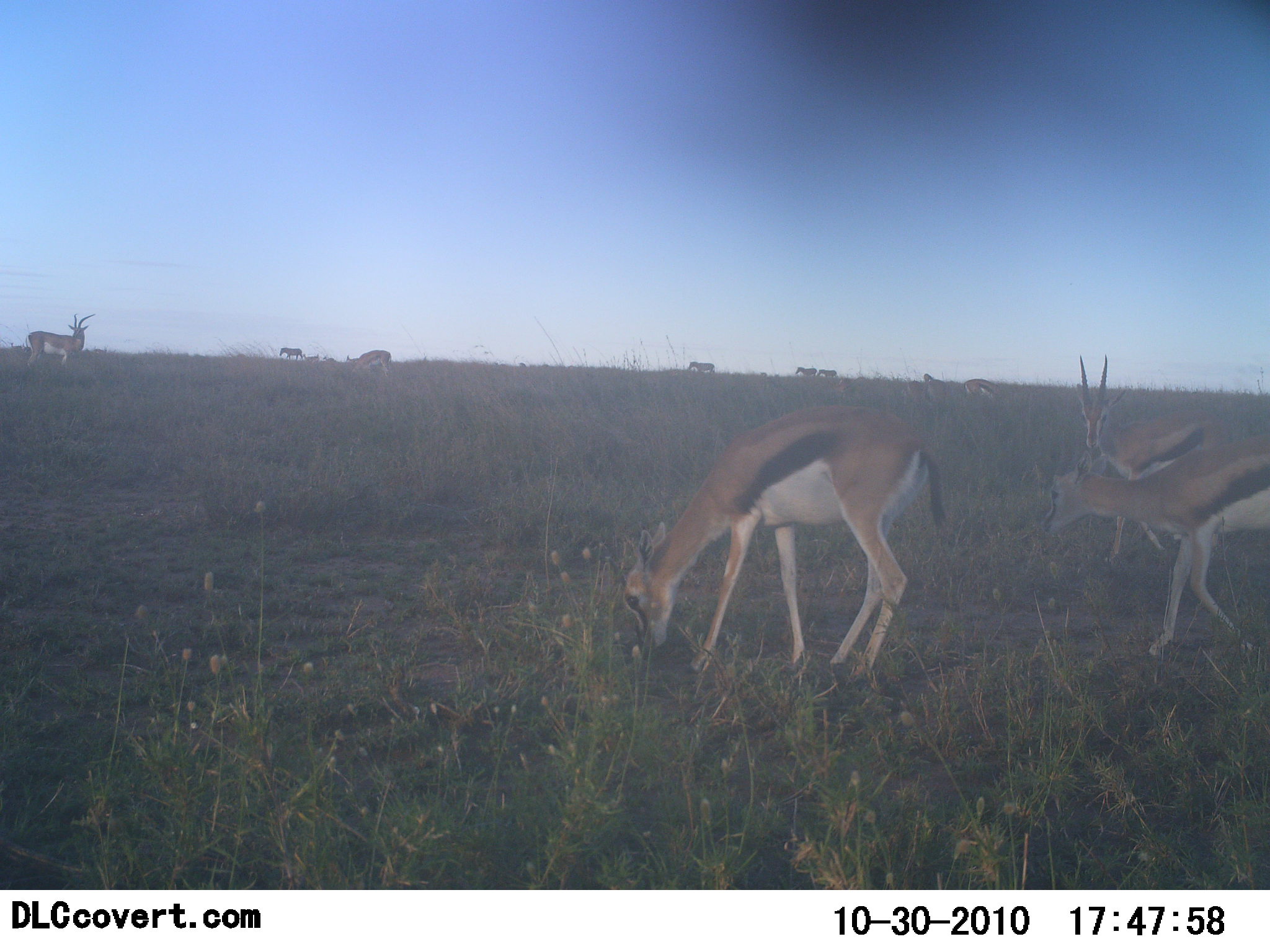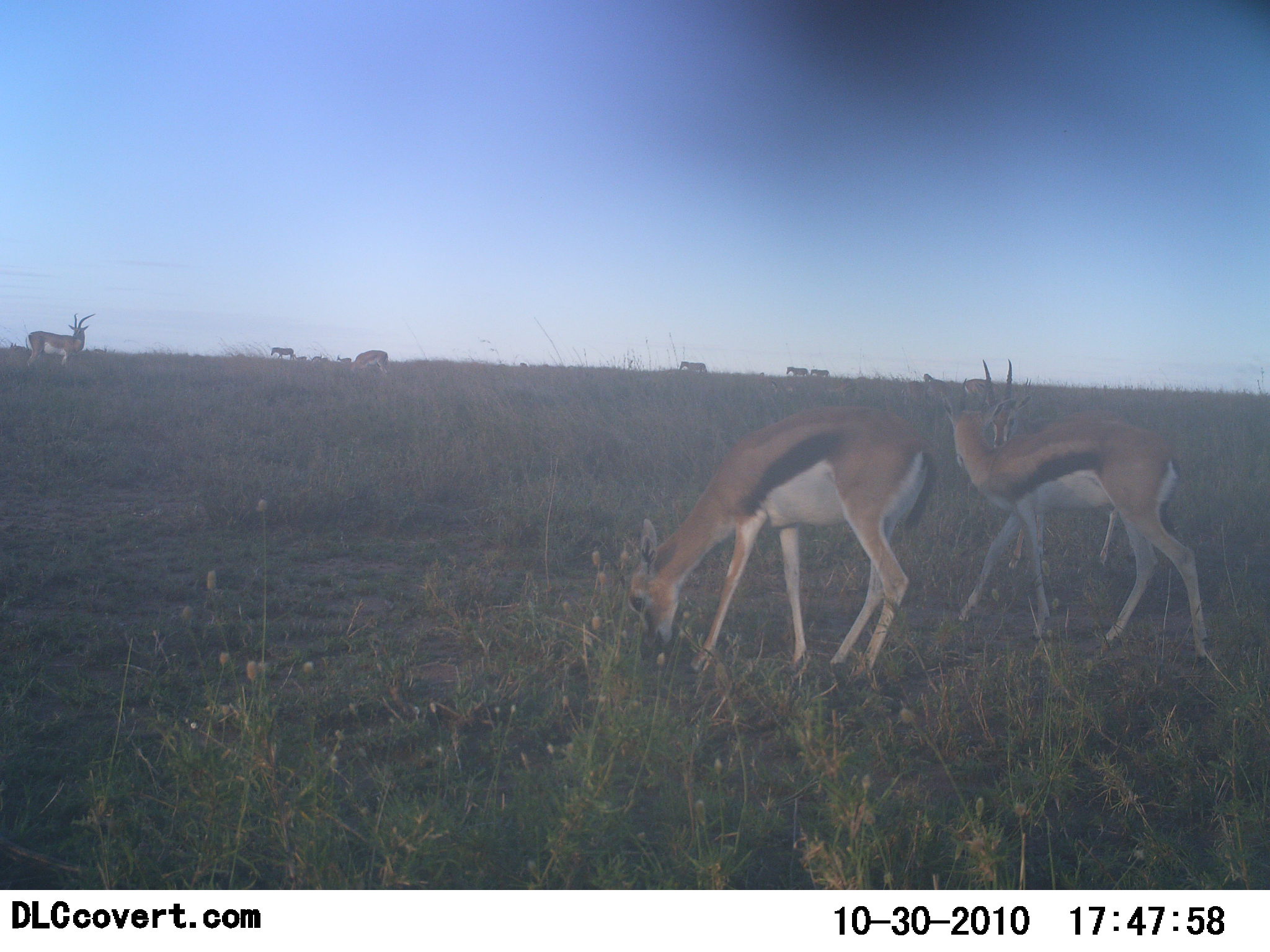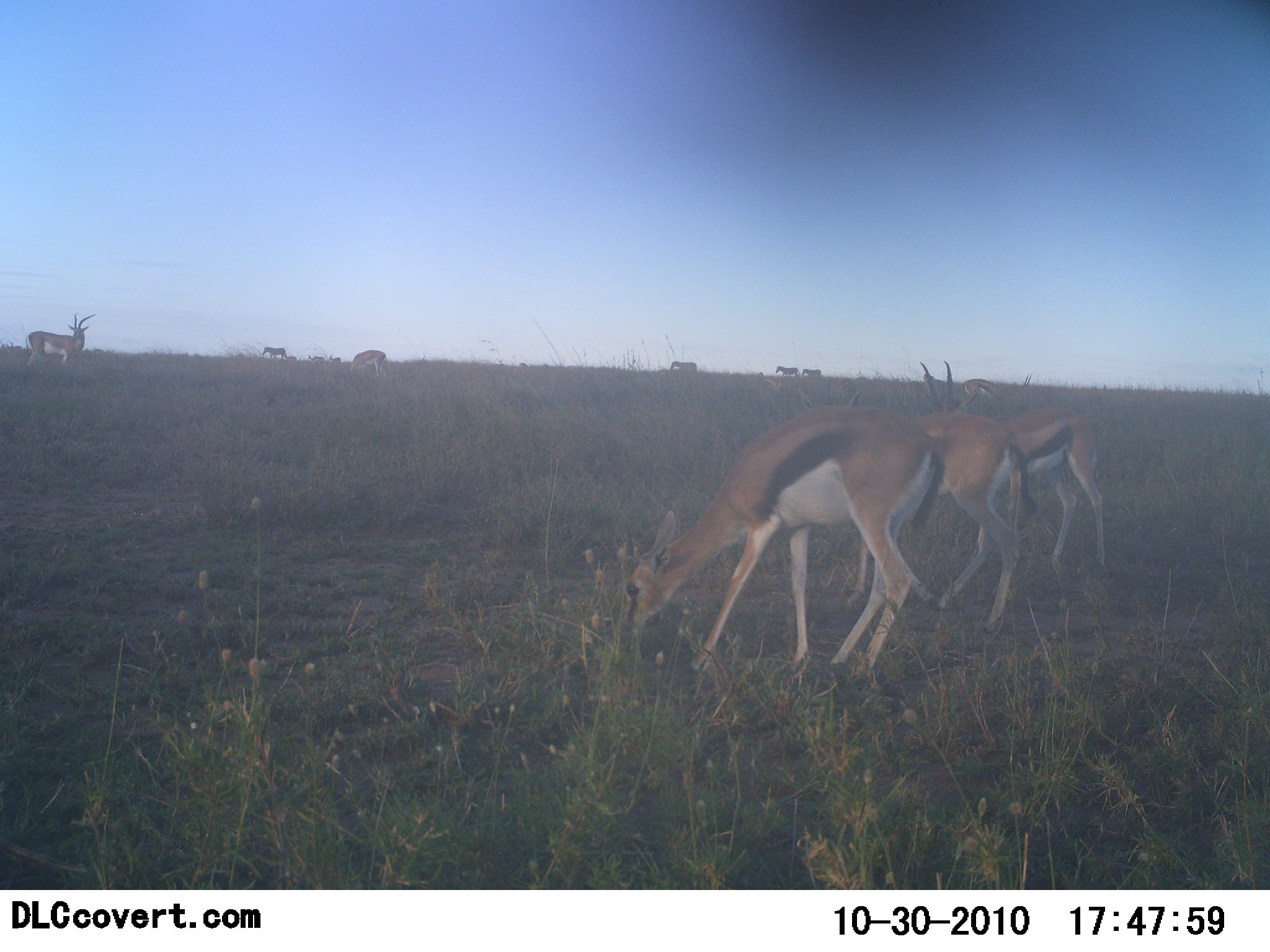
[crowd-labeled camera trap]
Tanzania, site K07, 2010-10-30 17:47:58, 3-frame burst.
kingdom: Animalia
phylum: Chordata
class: Mammalia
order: Artiodactyla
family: Bovidae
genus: Eudorcas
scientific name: Eudorcas thomsonii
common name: thomson's gazelle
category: gazellethomsons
Gazellethomsons (thomson's gazelle) (Eudorcas thomsonii), count 7. Behavior (volunteer vote fractions): standing 63%, resting 0%, moving 53%, interacting 5%. Young present (vote fraction): 5%. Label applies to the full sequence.